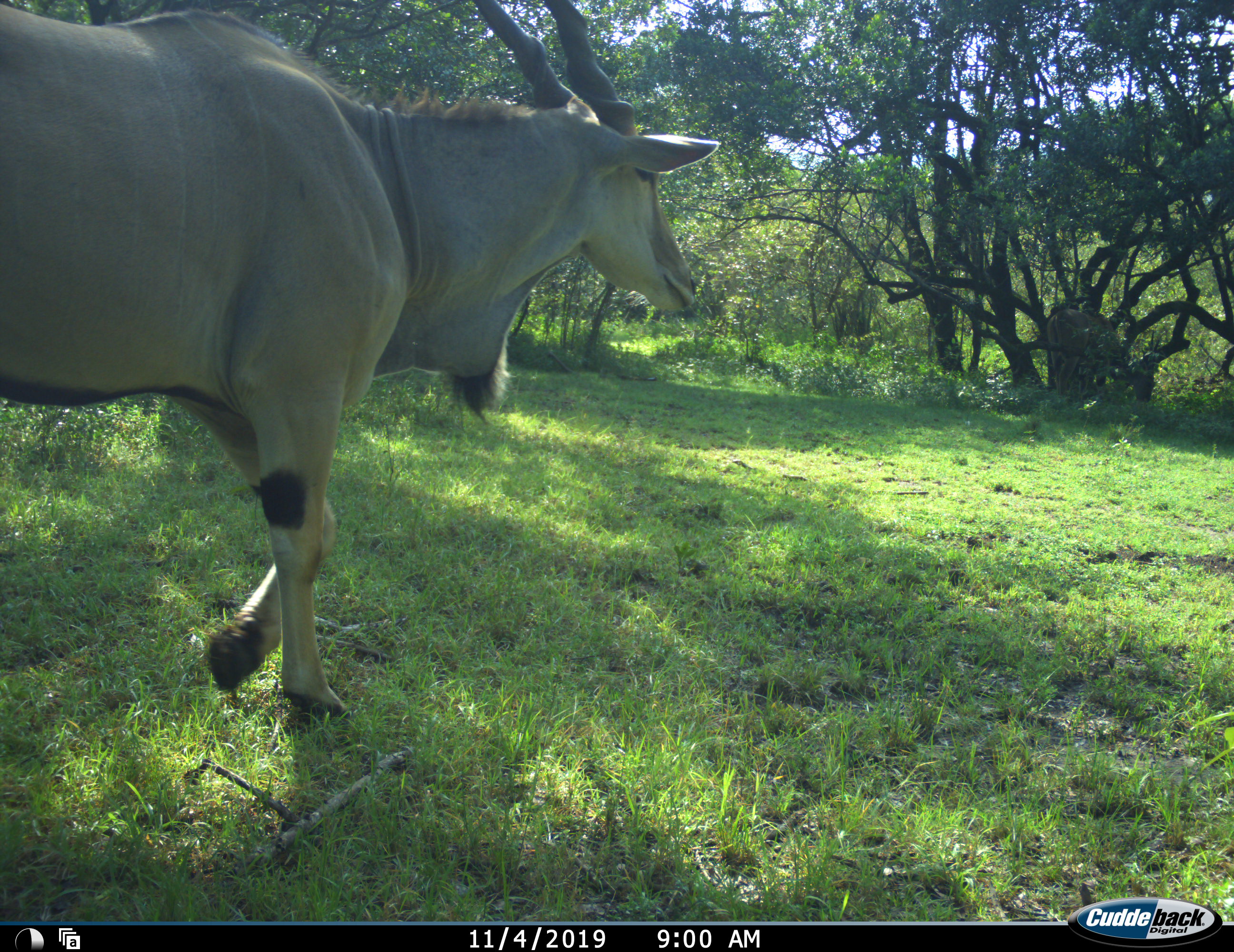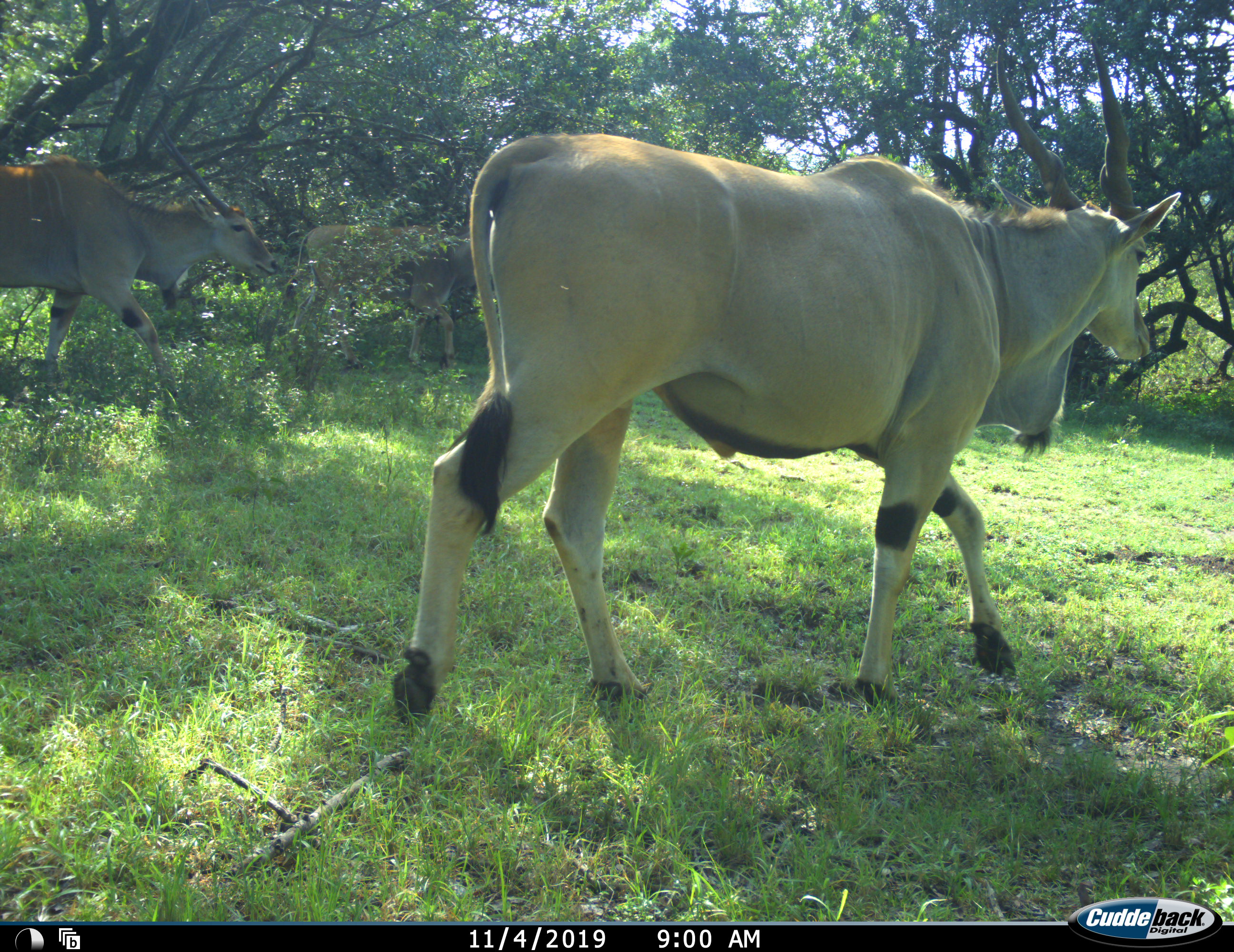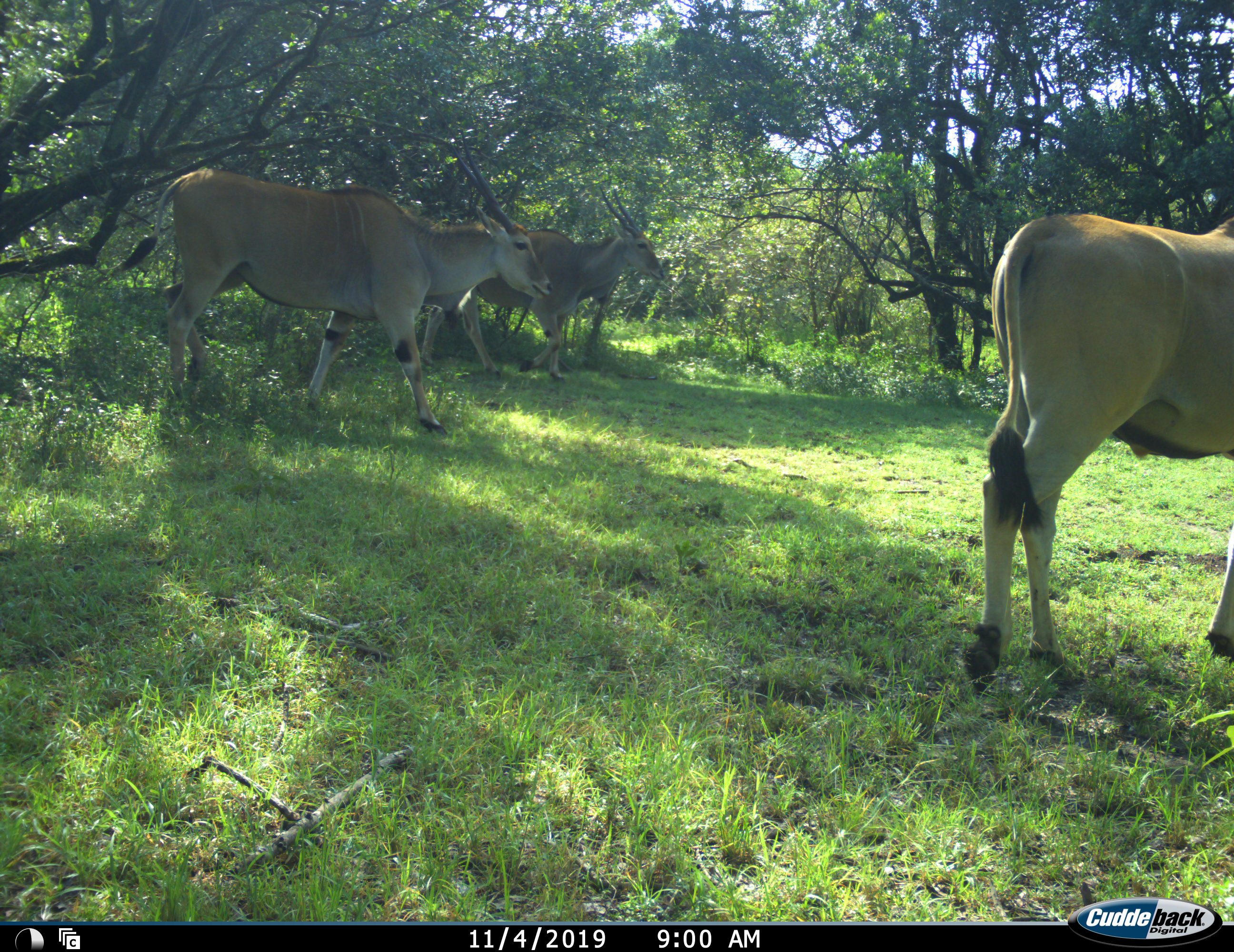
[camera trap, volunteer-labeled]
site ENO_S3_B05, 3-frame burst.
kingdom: Animalia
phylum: Chordata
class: Mammalia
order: Artiodactyla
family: Bovidae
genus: Tragelaphus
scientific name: Tragelaphus oryx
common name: eland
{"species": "eland (Tragelaphus oryx)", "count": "3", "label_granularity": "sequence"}